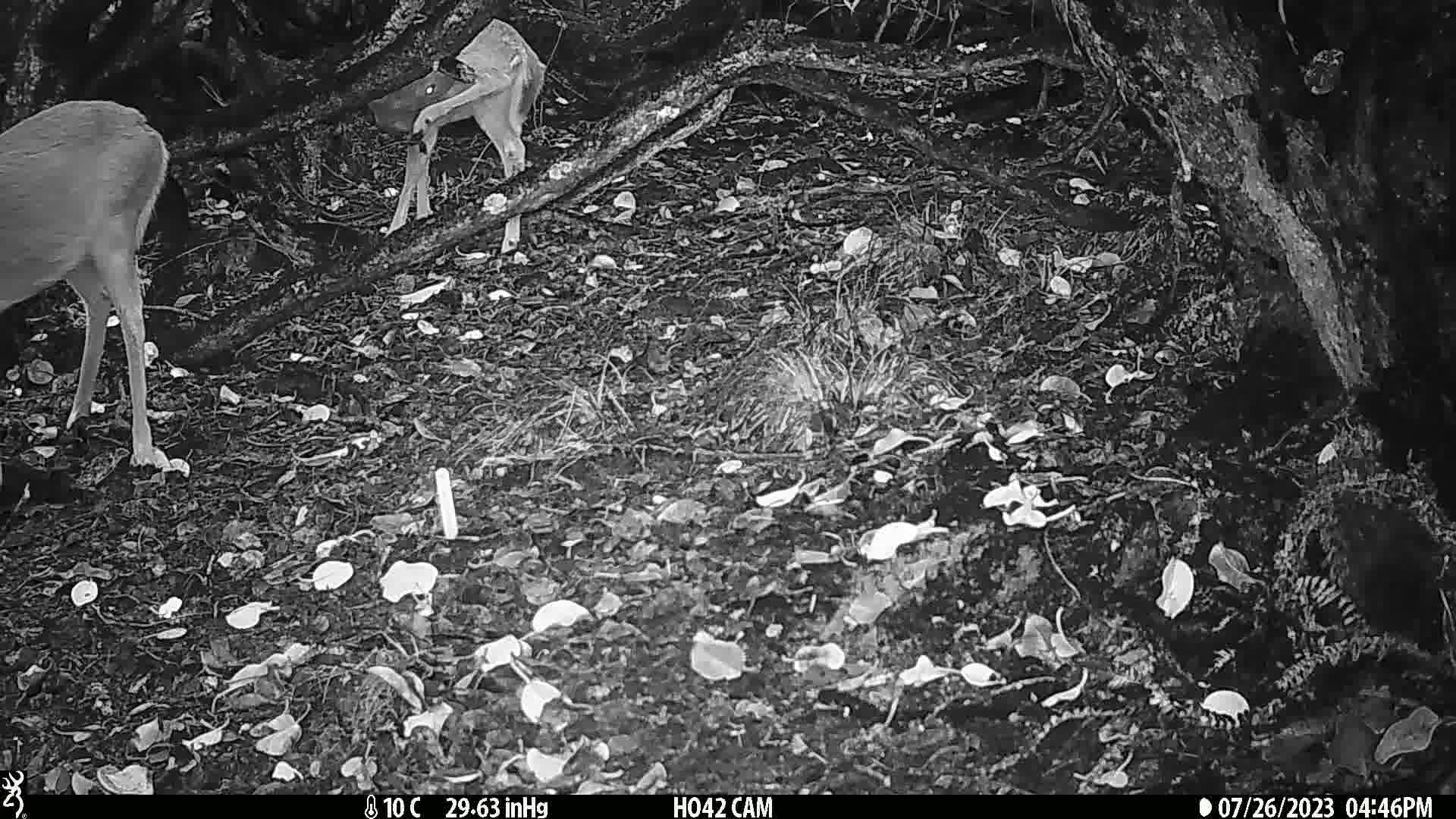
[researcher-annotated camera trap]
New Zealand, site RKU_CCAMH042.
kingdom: Animalia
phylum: Chordata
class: Mammalia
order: Artiodactyla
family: Cervidae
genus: Odocoileus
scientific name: Odocoileus virginianus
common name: white-tailed deer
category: white tailed deer